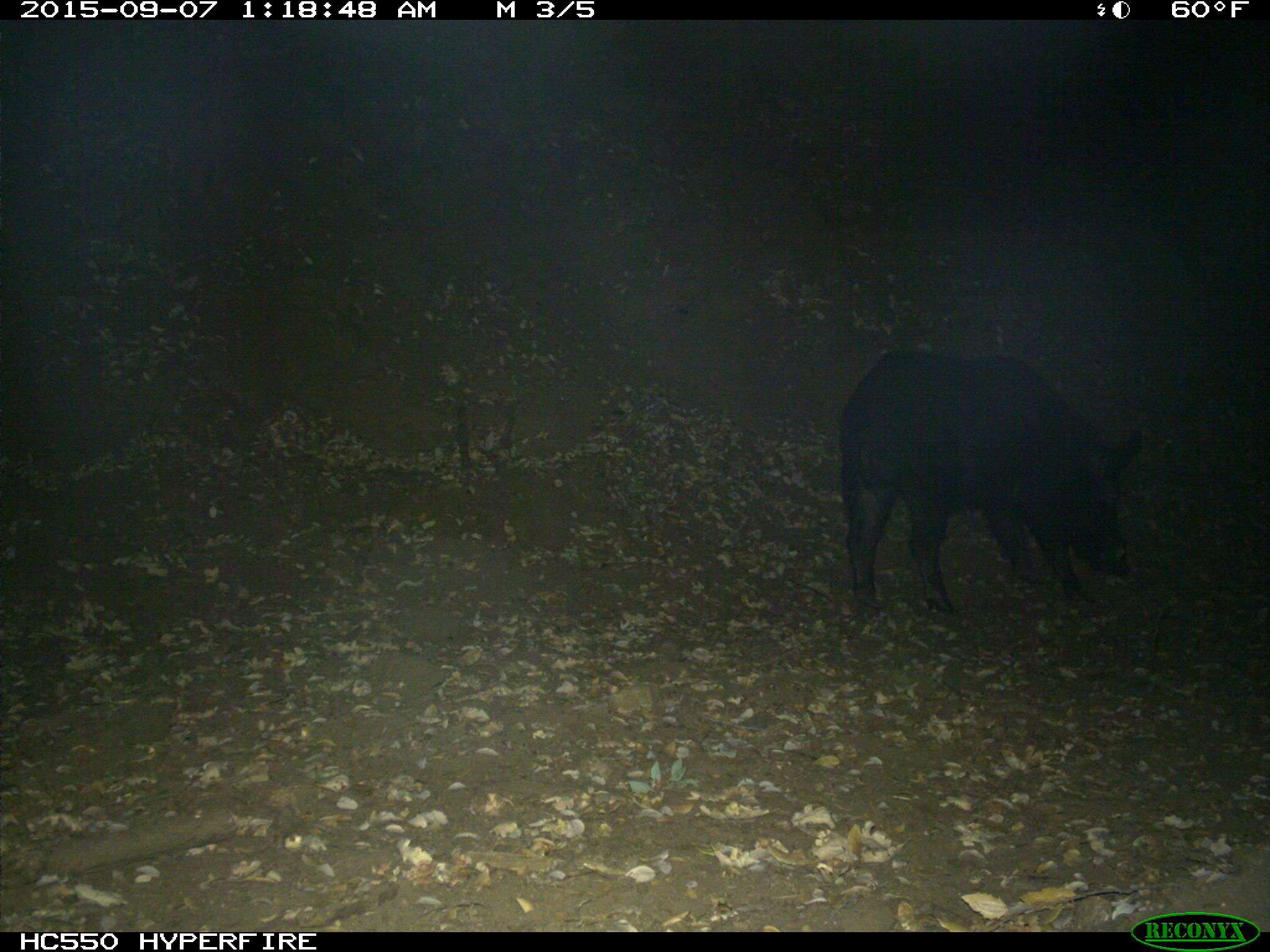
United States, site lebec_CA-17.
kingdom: Animalia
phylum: Chordata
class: Mammalia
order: Artiodactyla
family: Suidae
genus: Sus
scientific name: Sus scrofa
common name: wild boar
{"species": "Sus scrofa (wild boar)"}